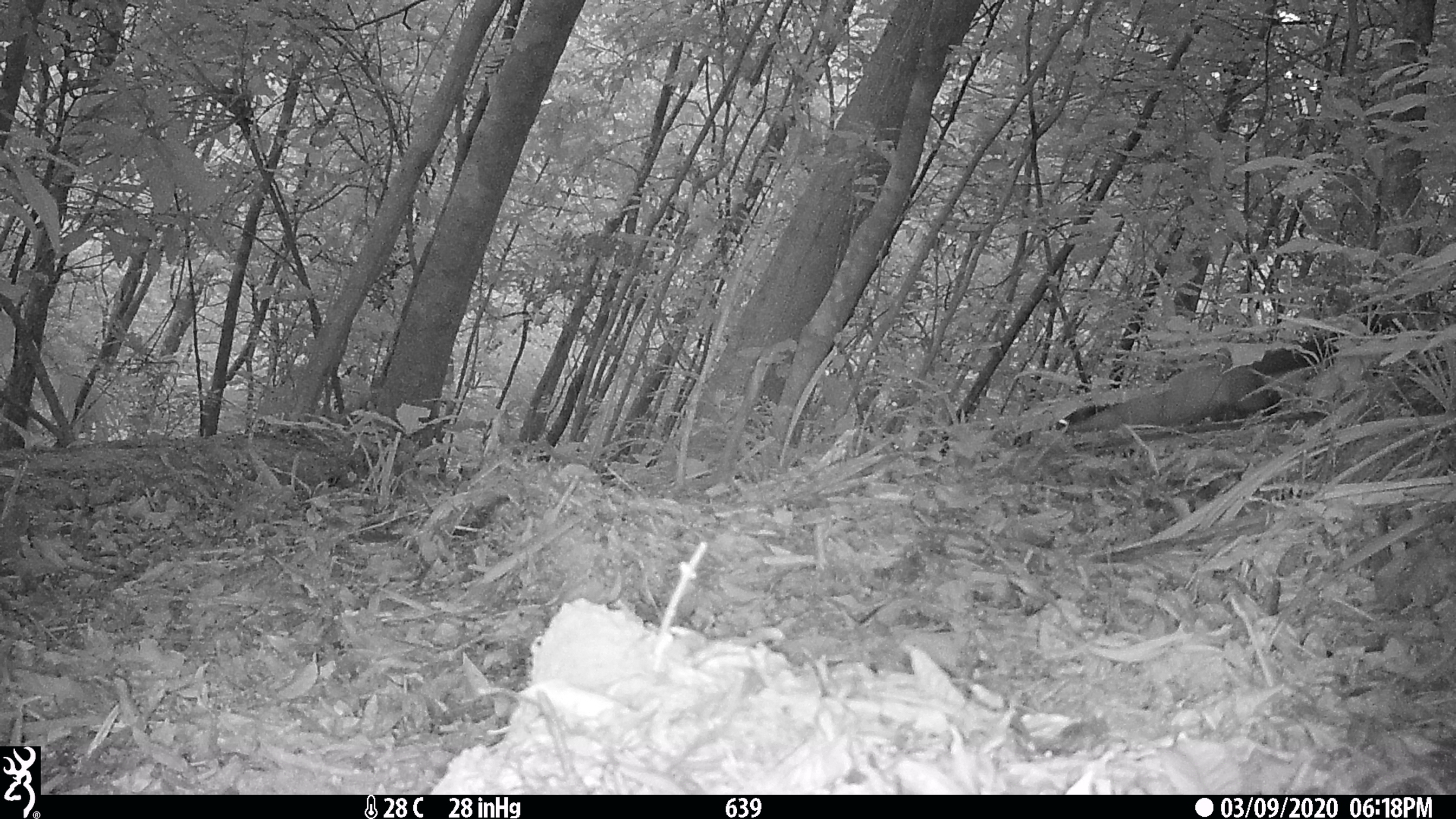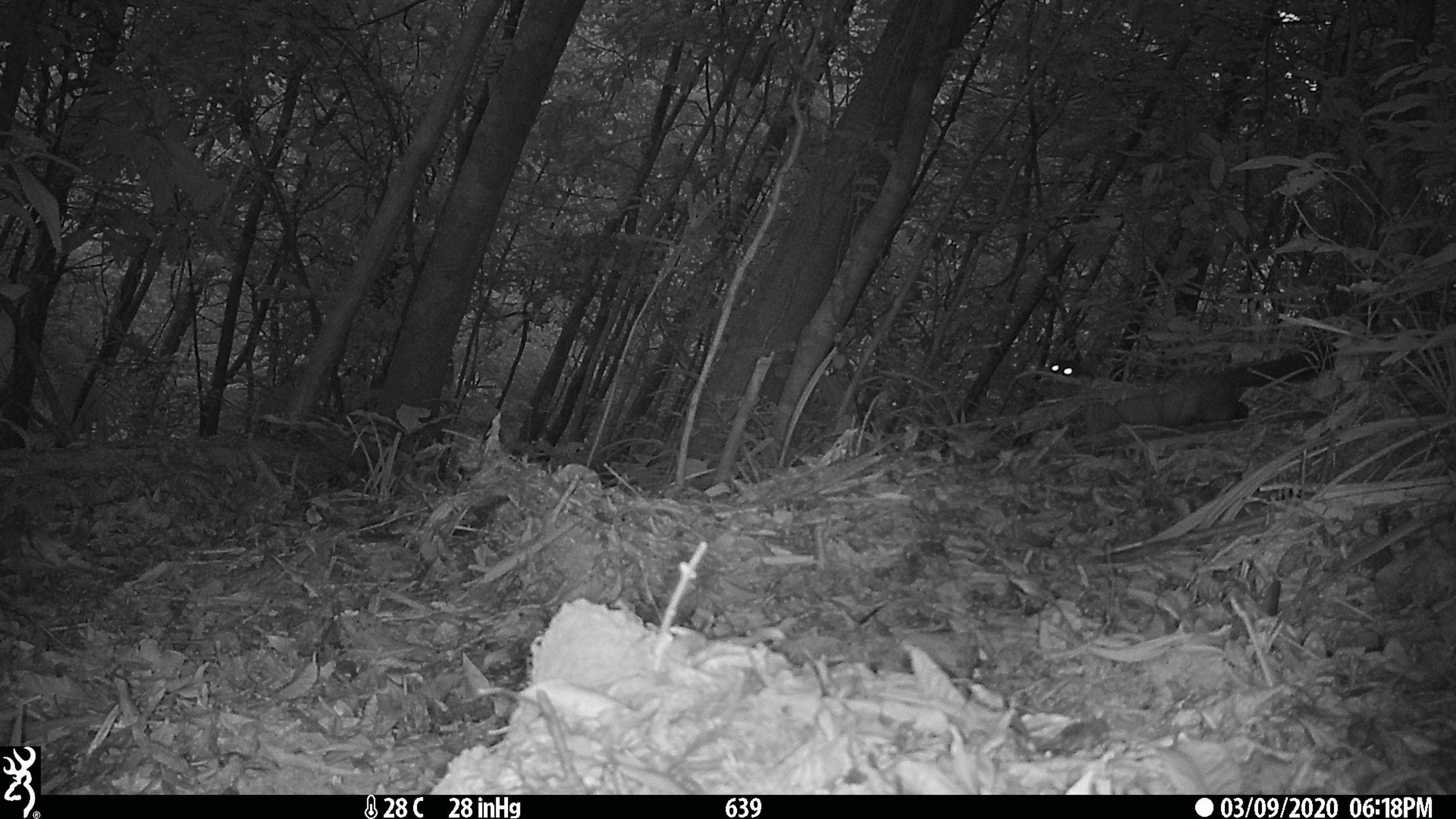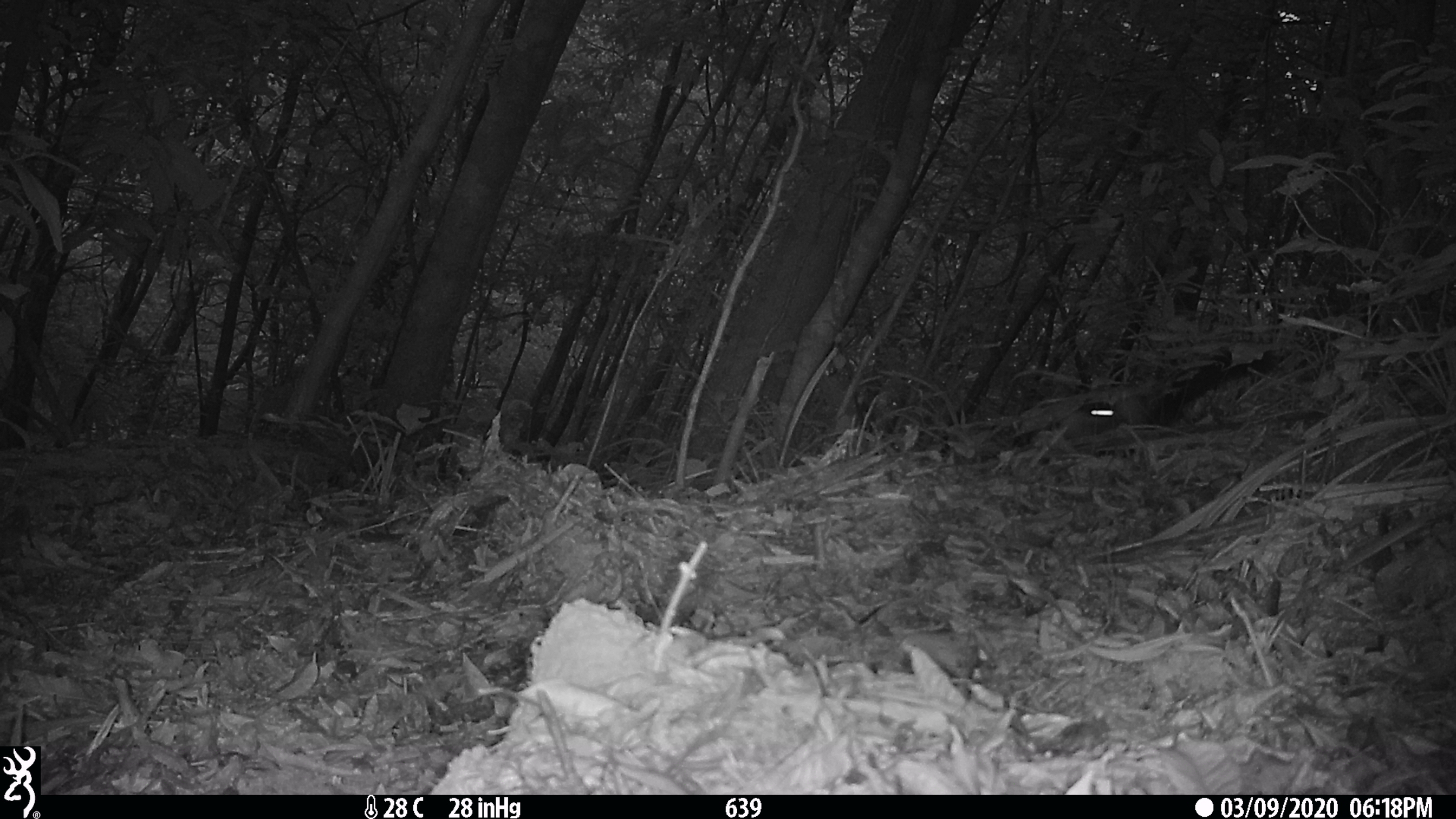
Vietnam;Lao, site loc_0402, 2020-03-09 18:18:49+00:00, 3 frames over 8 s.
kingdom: Animalia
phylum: Chordata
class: Mammalia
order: Carnivora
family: Mustelidae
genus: Martes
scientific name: Martes flavigula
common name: yellow-throated marten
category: yellow throated marten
Yellow throated marten (yellow-throated marten) (Martes flavigula). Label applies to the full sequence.